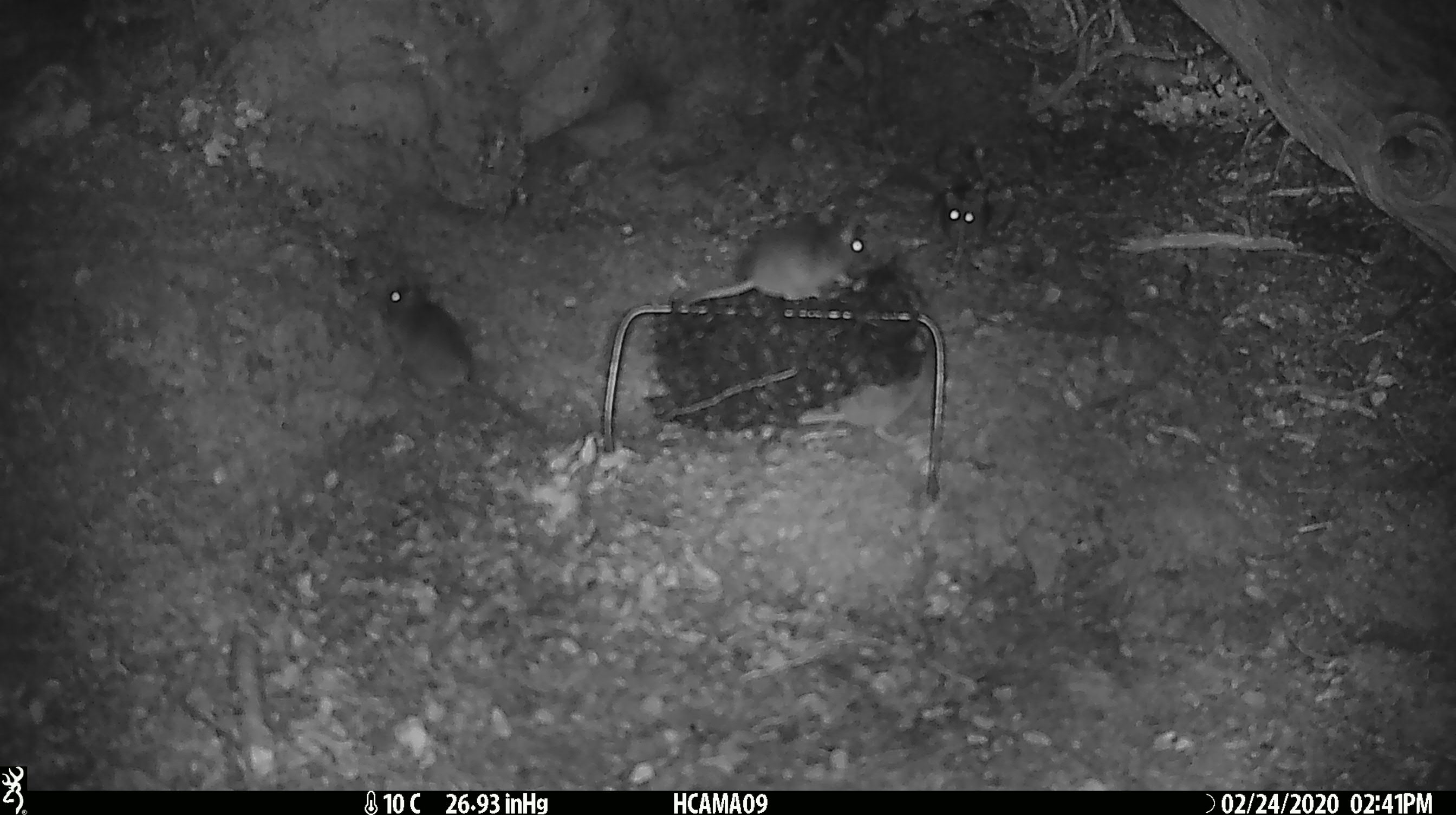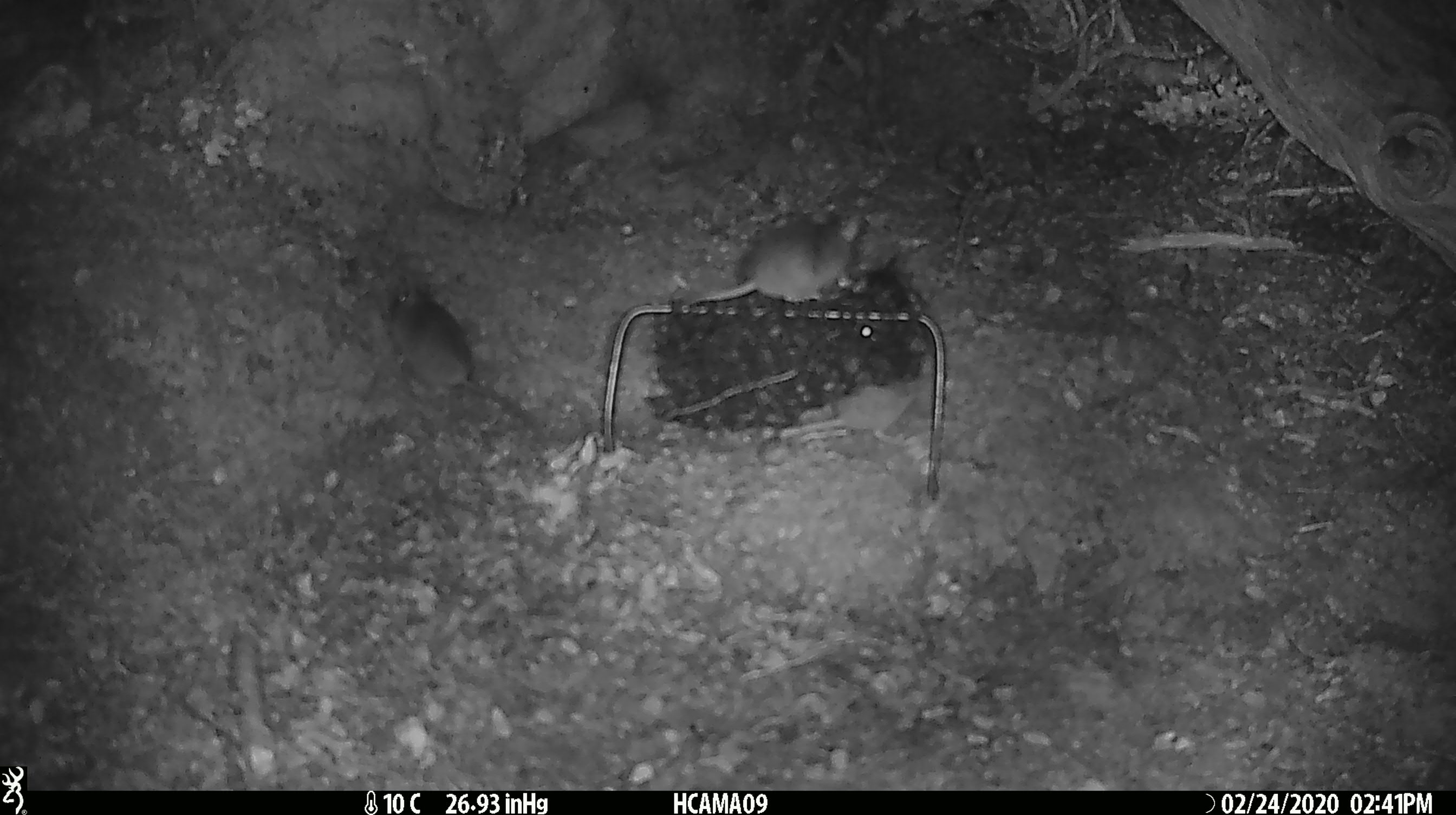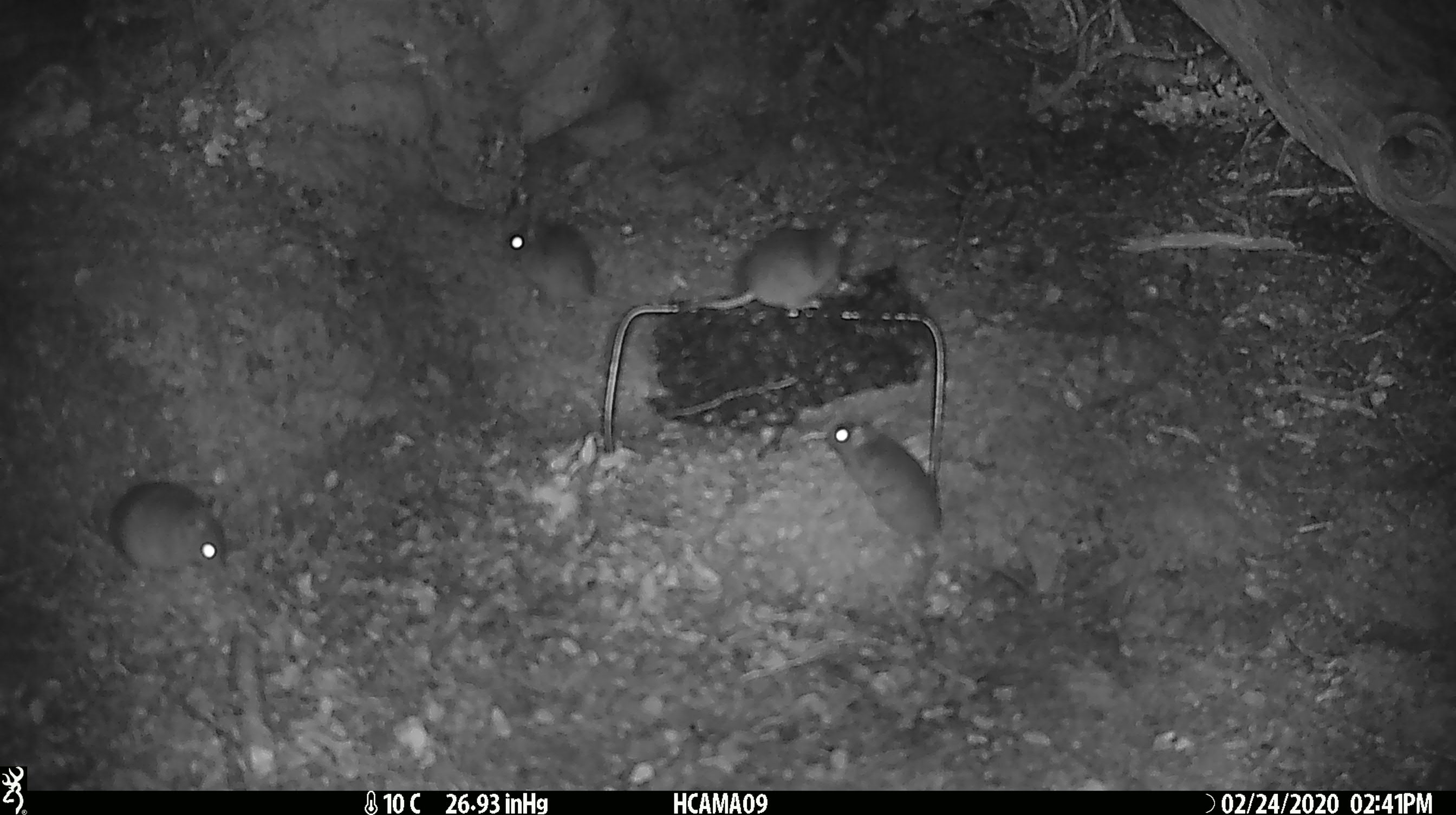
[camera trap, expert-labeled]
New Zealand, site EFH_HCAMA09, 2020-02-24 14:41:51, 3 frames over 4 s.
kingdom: Animalia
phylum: Chordata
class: Mammalia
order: Rodentia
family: Muridae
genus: Mus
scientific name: Mus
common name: mouse